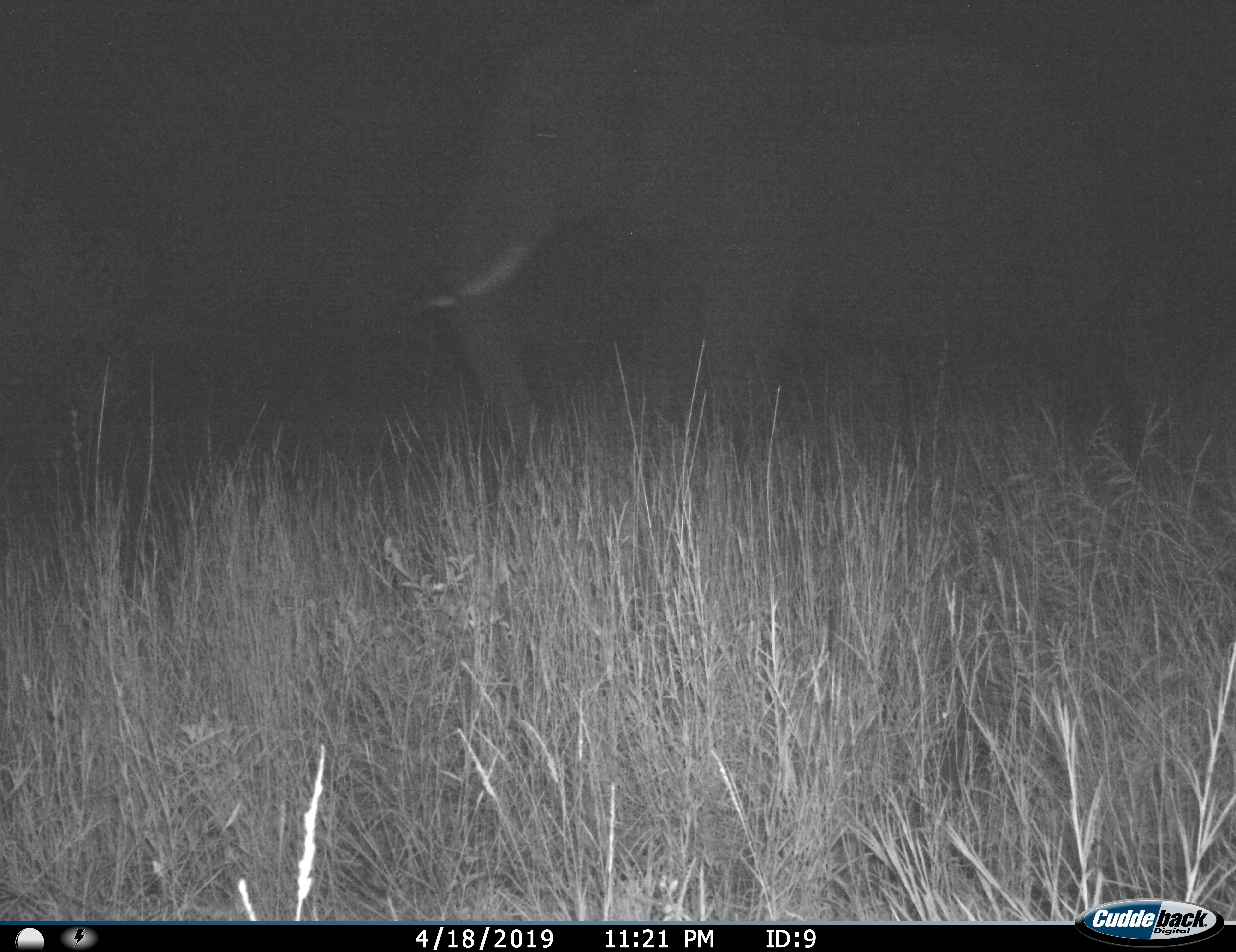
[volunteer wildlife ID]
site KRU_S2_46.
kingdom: Animalia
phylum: Chordata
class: Mammalia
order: Proboscidea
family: Elephantidae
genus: Loxodonta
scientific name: Loxodonta africana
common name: african bush elephant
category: elephant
Elephant (african bush elephant) (Loxodonta africana), count 1. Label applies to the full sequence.